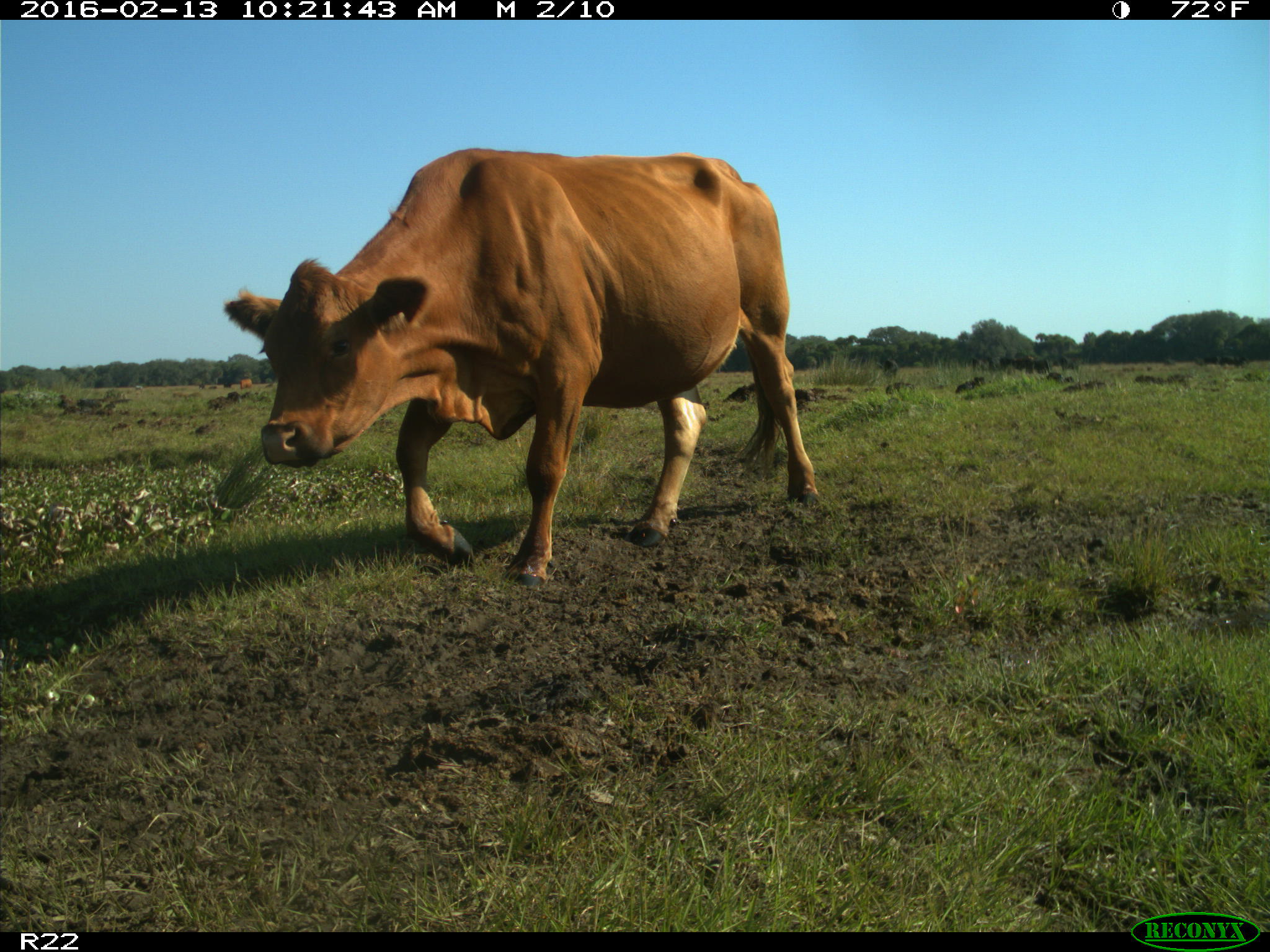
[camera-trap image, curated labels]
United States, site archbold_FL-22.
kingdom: Animalia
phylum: Chordata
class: Mammalia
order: Artiodactyla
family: Bovidae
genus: Bos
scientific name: Bos taurus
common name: domestic cow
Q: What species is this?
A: Bos taurus (domestic cow).